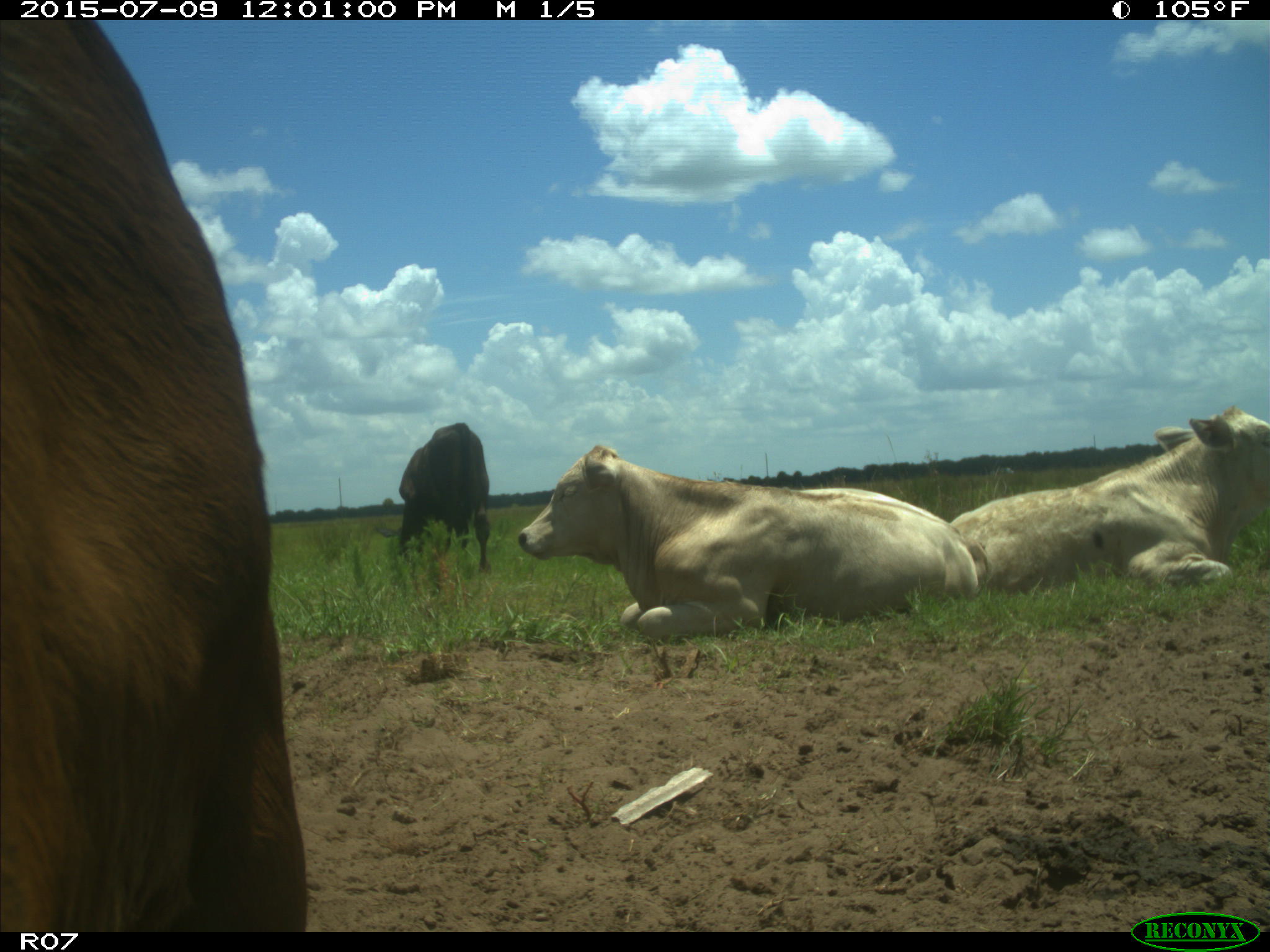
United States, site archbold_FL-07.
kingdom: Animalia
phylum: Chordata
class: Mammalia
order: Artiodactyla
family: Bovidae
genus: Bos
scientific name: Bos taurus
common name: domestic cow